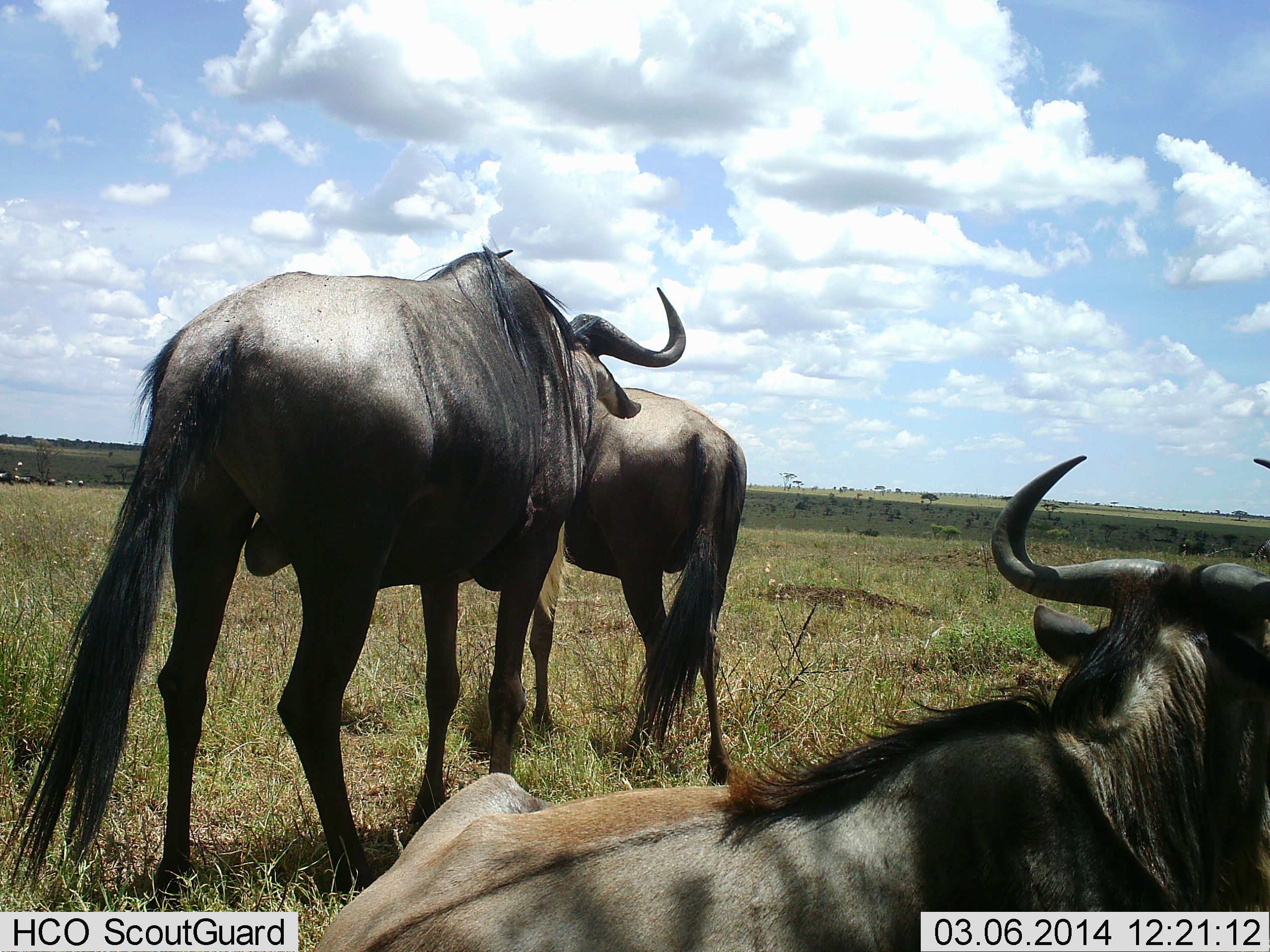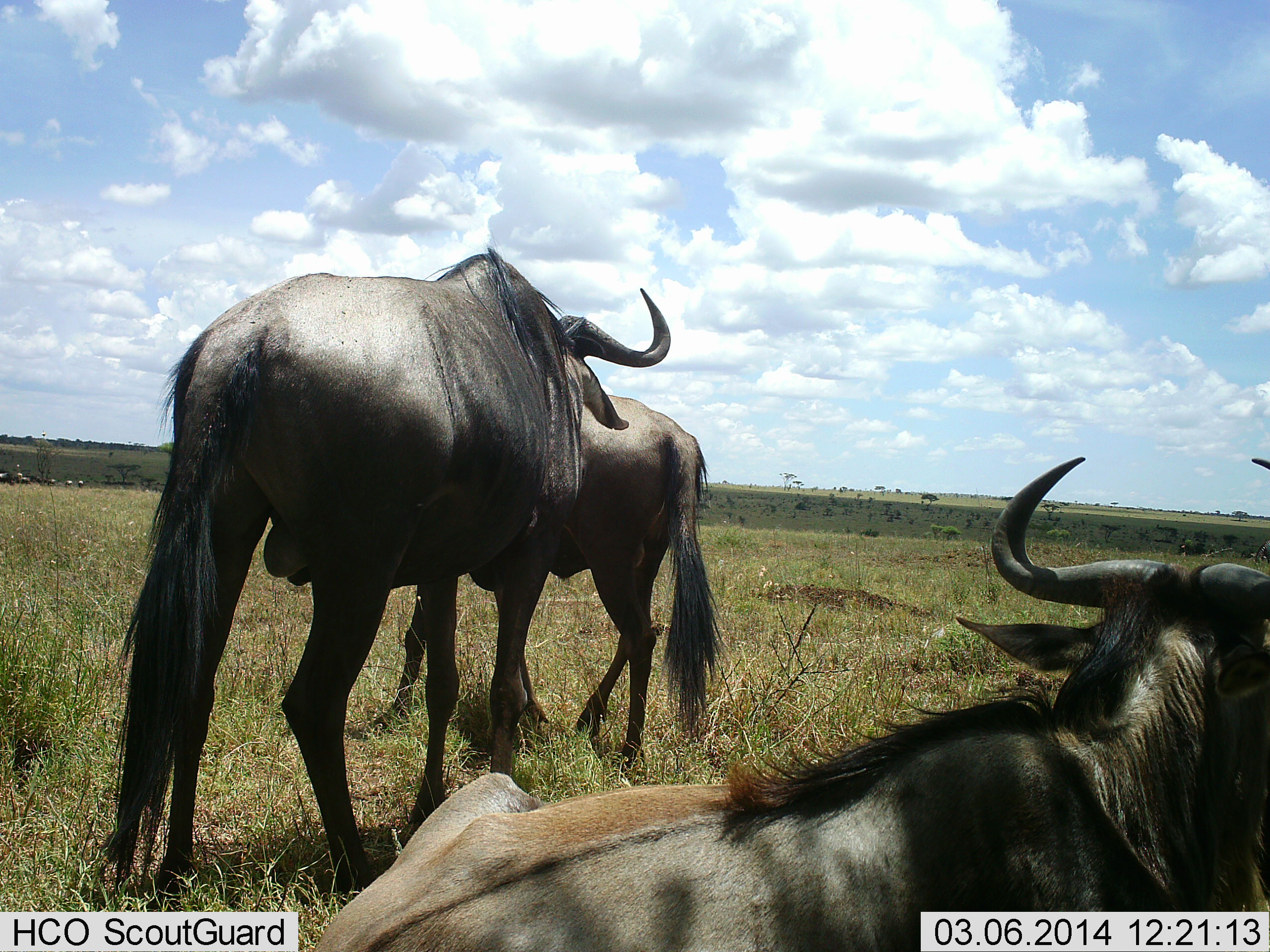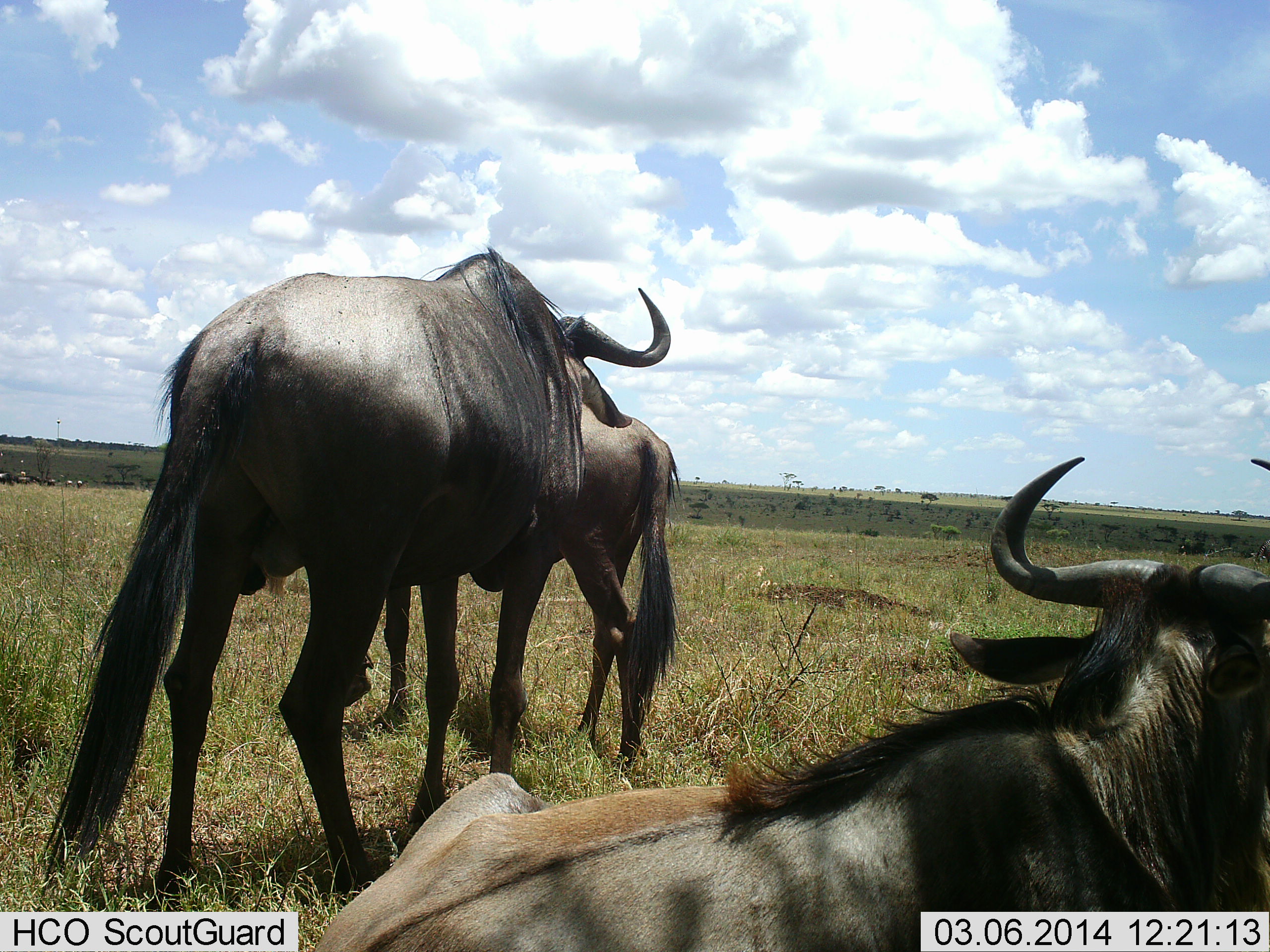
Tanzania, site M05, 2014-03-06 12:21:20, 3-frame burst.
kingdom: Animalia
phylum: Chordata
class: Mammalia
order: Artiodactyla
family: Bovidae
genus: Connochaetes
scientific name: Connochaetes taurinus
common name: blue wildebeest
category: wildebeest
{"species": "wildebeest (blue wildebeest) (Connochaetes taurinus)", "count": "3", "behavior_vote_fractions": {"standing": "70%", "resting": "100%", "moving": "30%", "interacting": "0%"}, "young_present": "0%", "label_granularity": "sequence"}